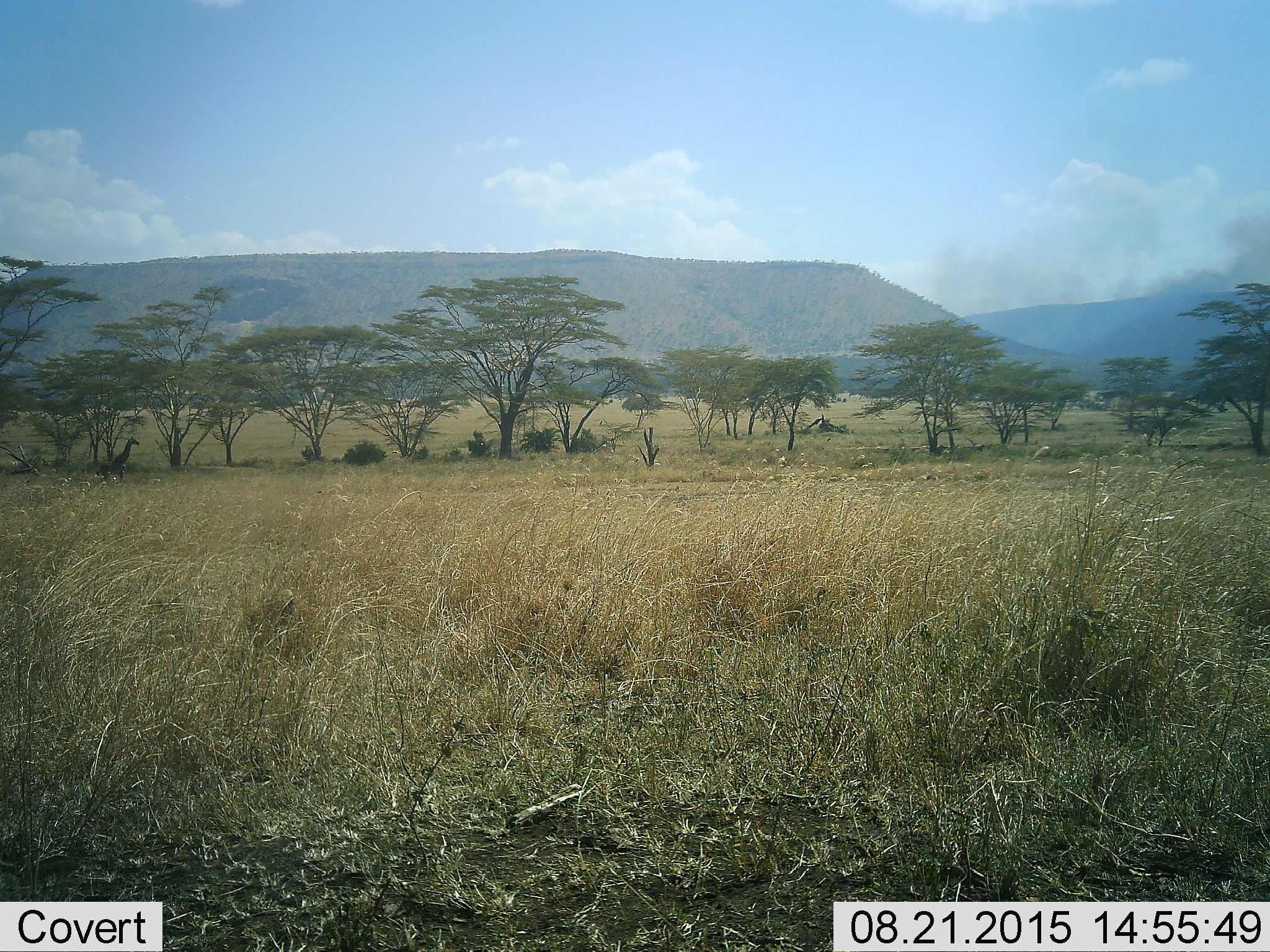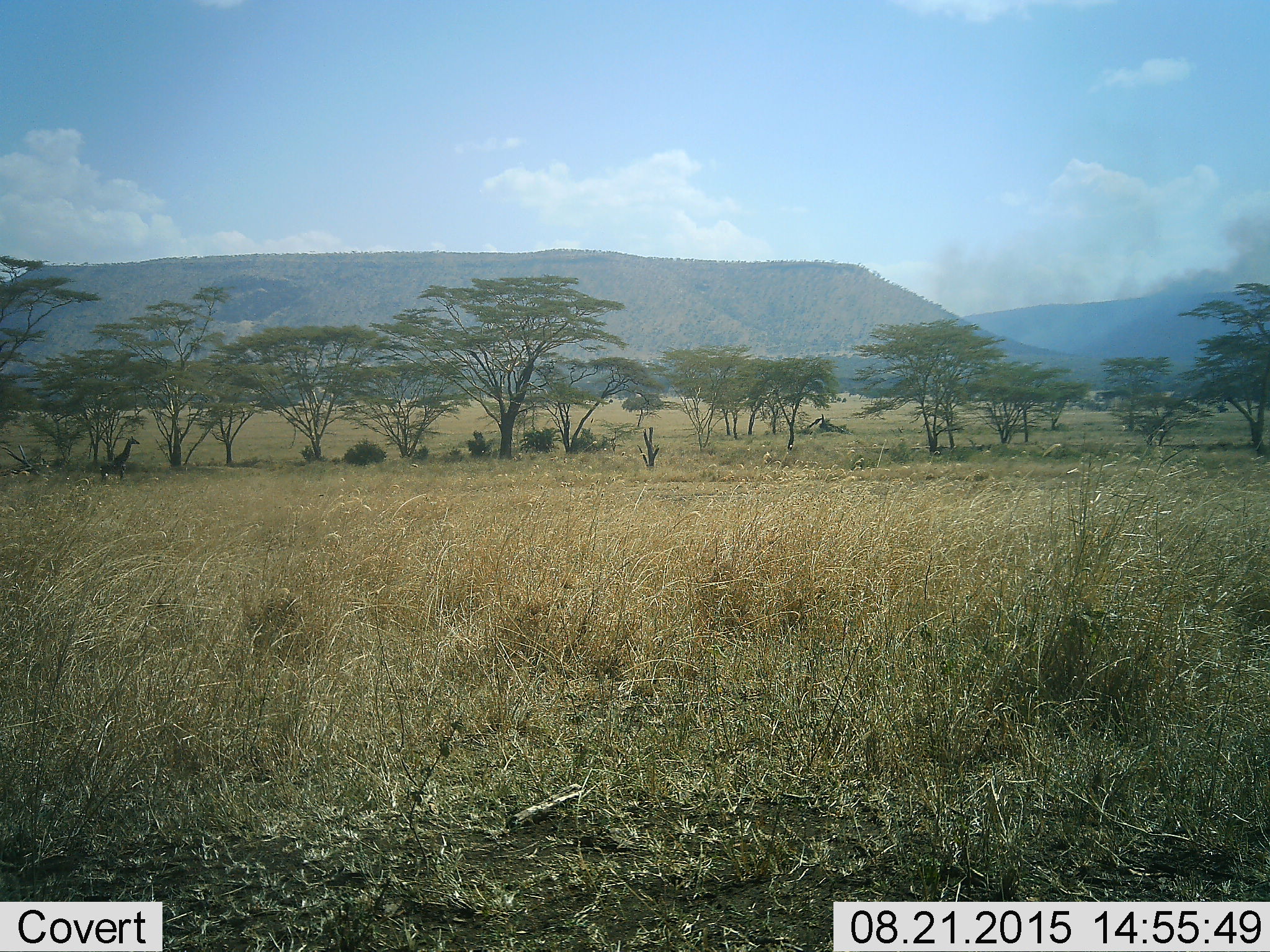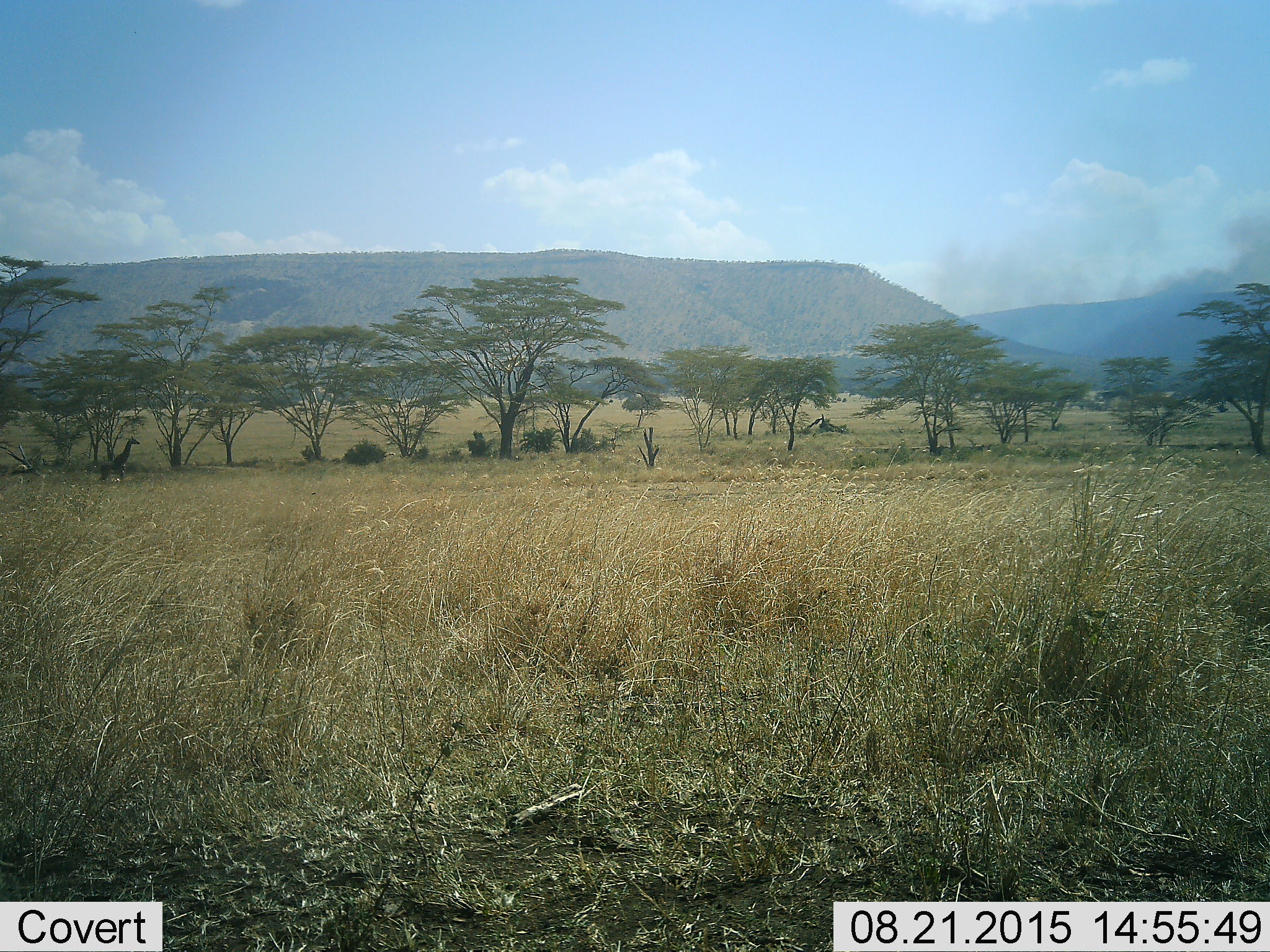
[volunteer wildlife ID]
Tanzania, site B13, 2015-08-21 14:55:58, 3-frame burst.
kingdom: Animalia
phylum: Chordata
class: Mammalia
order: Artiodactyla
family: Giraffidae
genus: Giraffa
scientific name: Giraffa camelopardalis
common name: giraffe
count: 1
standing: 100%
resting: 0%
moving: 0%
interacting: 0%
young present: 0%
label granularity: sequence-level